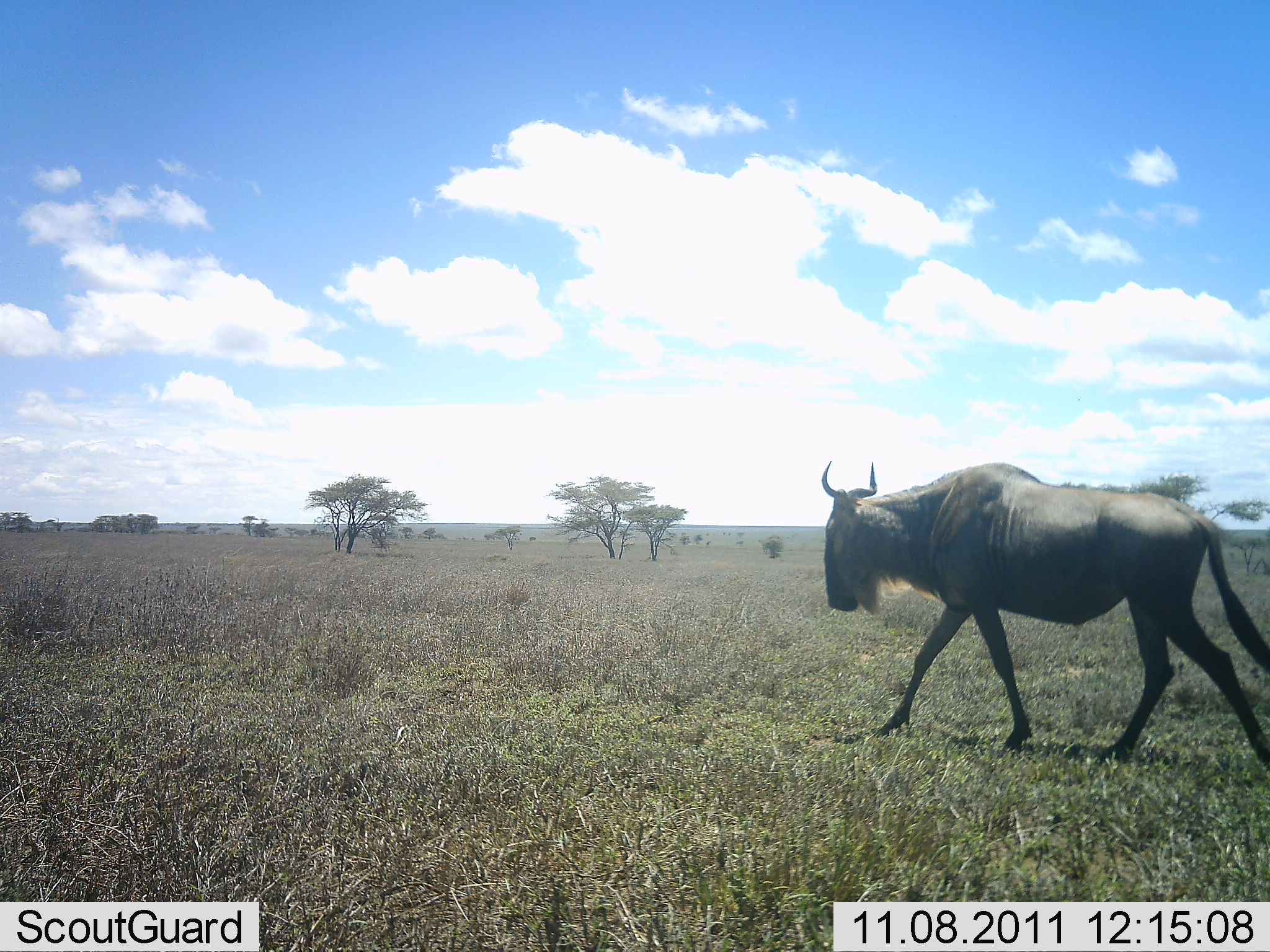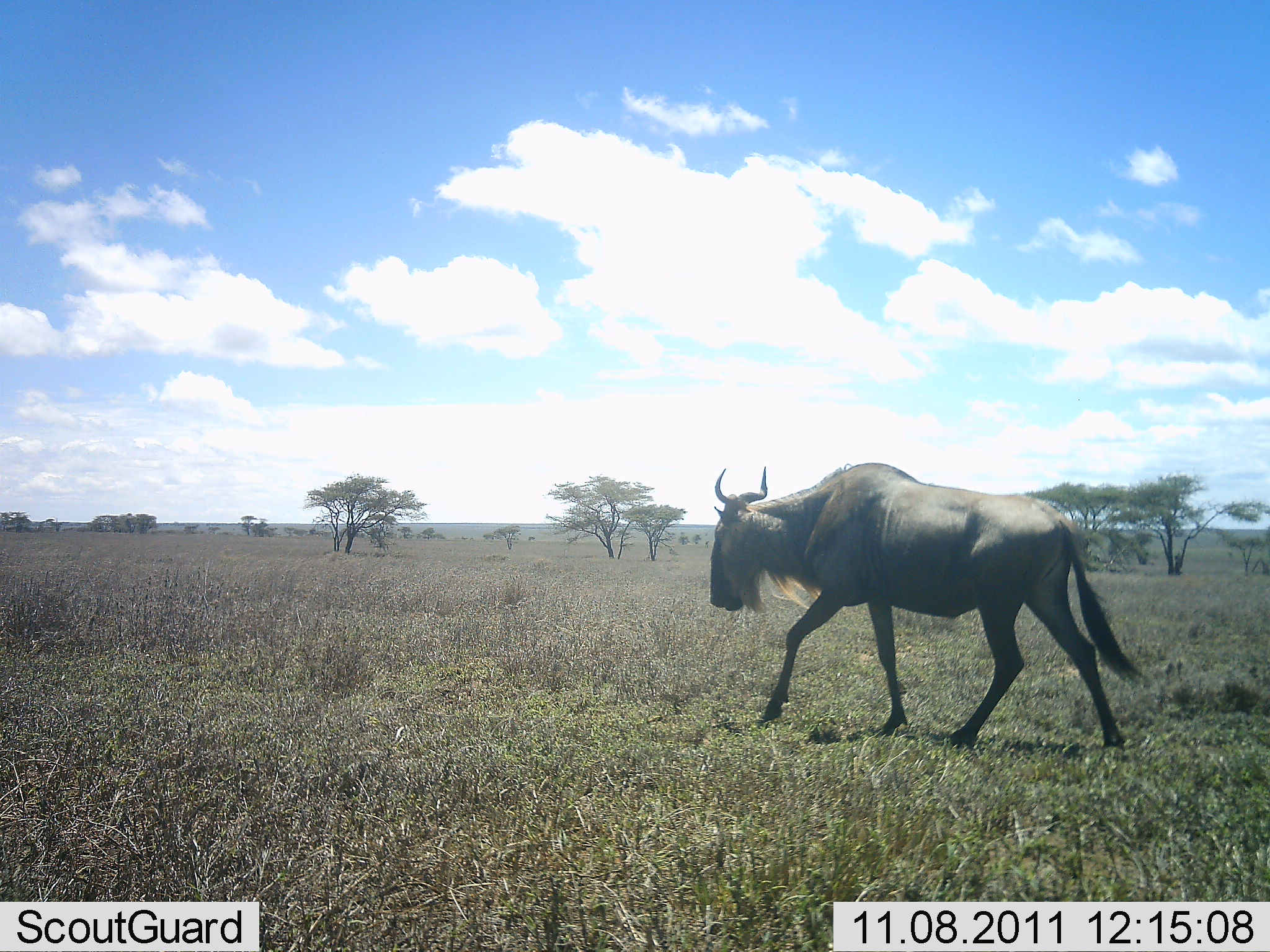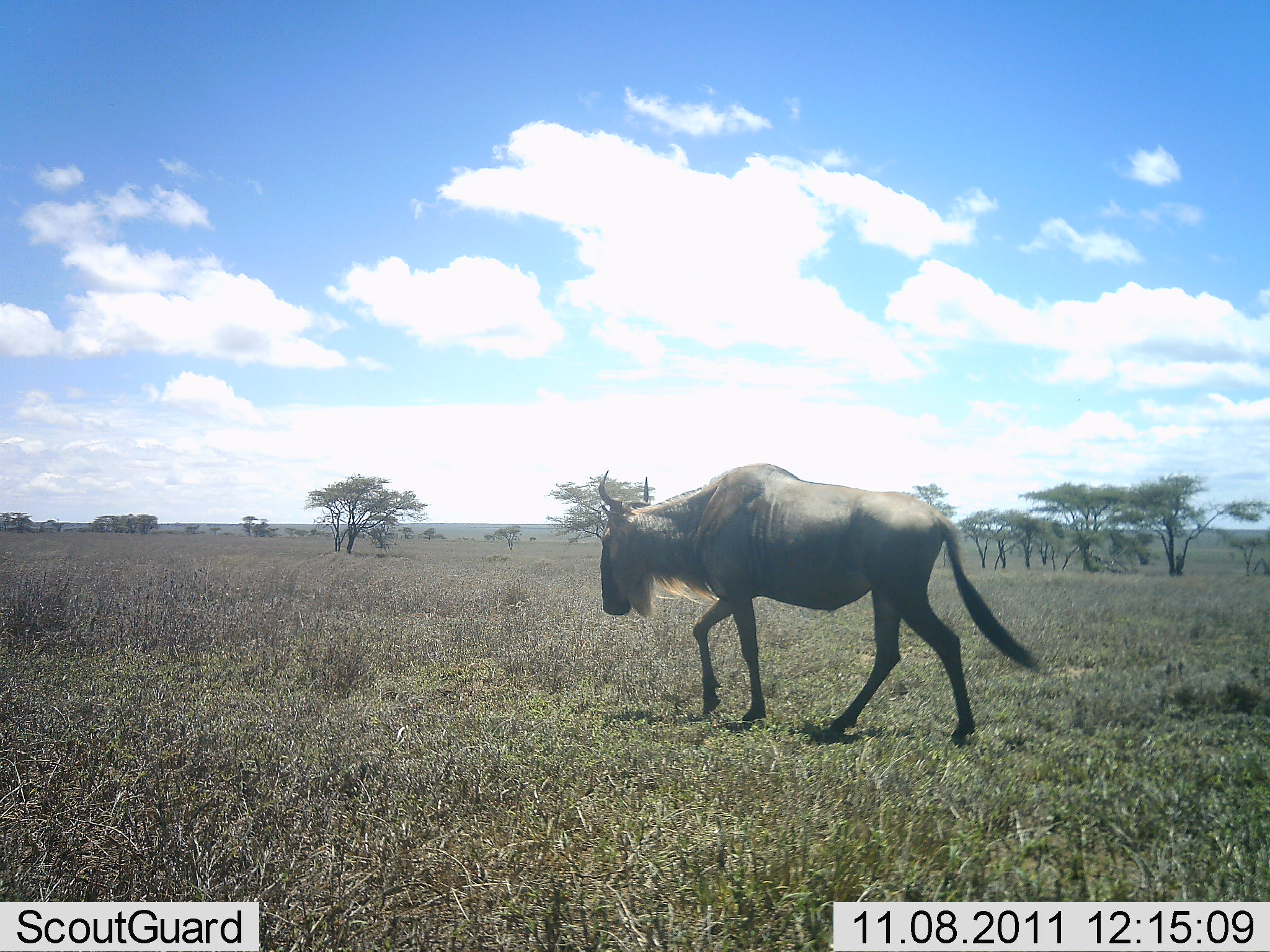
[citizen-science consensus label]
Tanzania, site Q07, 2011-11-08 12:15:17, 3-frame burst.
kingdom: Animalia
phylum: Chordata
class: Mammalia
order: Artiodactyla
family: Bovidae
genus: Connochaetes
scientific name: Connochaetes taurinus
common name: blue wildebeest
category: wildebeest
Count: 1.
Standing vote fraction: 9%.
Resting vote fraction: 0%.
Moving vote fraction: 100%.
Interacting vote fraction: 0%.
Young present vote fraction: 0%.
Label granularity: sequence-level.